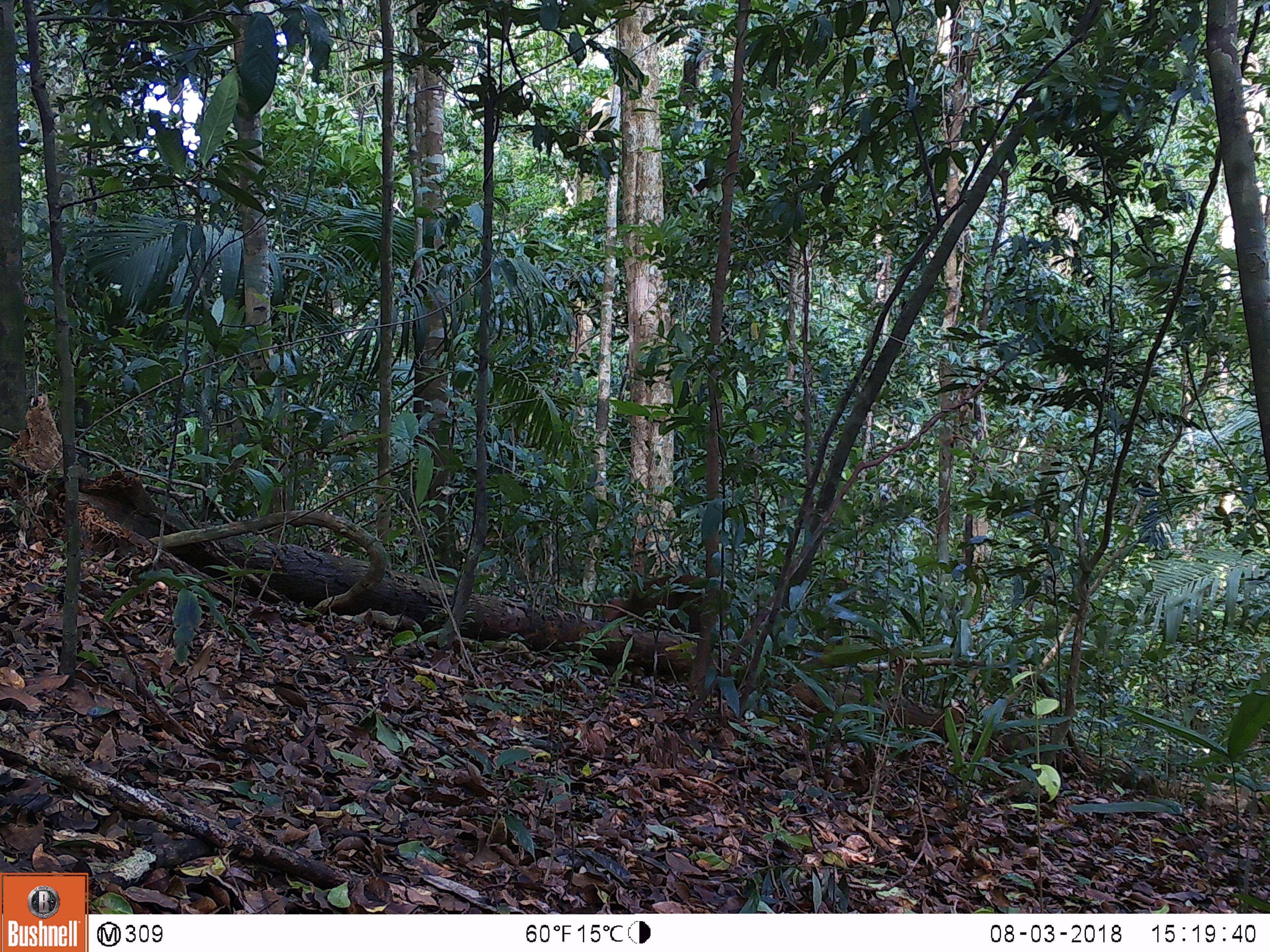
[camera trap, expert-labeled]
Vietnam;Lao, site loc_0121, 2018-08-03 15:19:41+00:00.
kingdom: Animalia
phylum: Chordata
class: Mammalia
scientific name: Laurasiatheria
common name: ungulate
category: unidentified ungulates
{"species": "unidentified ungulates (ungulate) (Laurasiatheria)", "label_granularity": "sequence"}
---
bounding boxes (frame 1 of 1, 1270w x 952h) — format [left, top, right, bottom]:
unidentified ungulates: [601, 575, 731, 640]